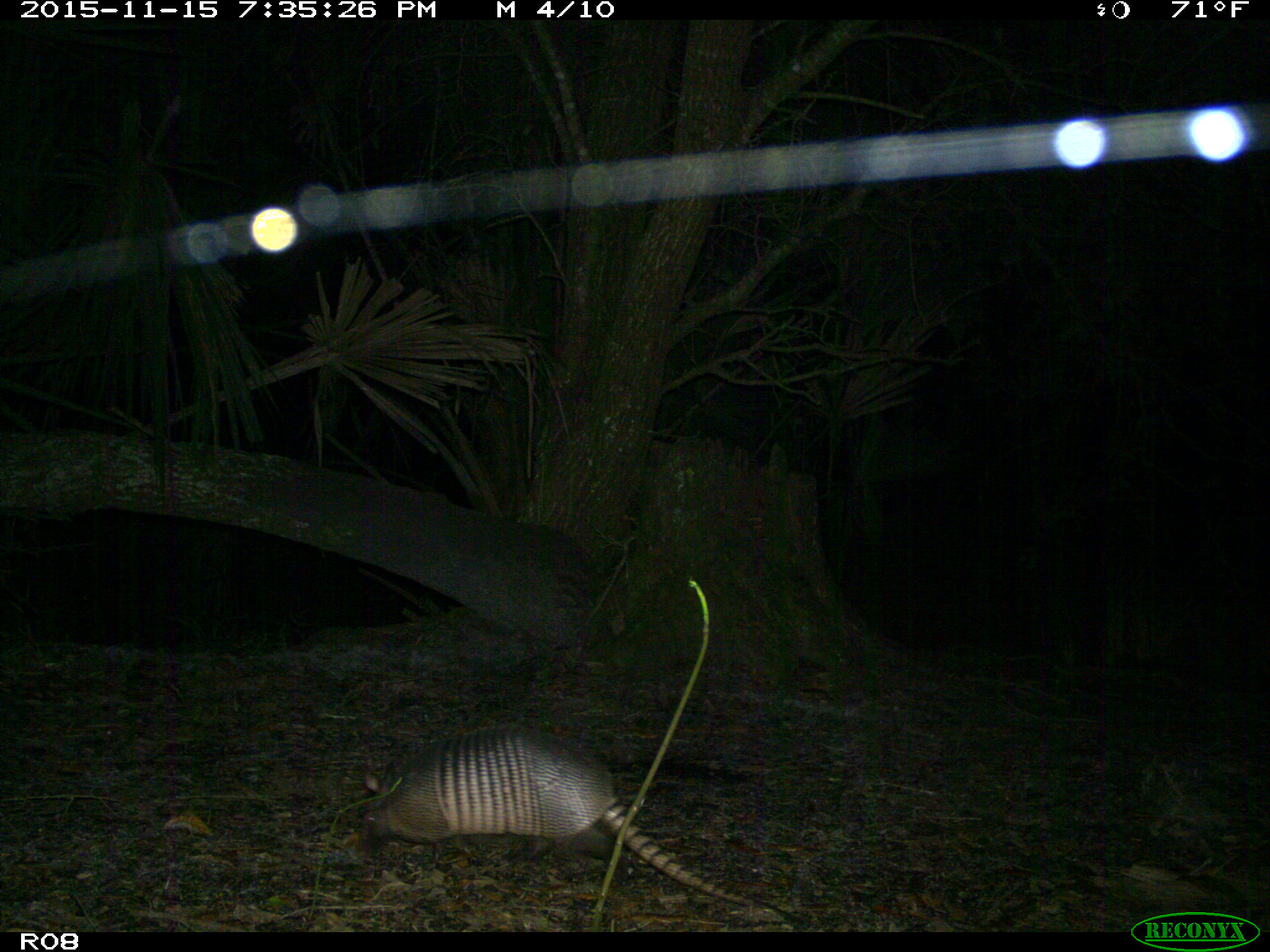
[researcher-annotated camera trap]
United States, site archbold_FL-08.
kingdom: Animalia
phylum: Chordata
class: Mammalia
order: Cingulata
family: Dasypodidae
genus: Dasypus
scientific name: Dasypus novemcinctus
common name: nine-banded armadillo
Dasypus novemcinctus (nine-banded armadillo).